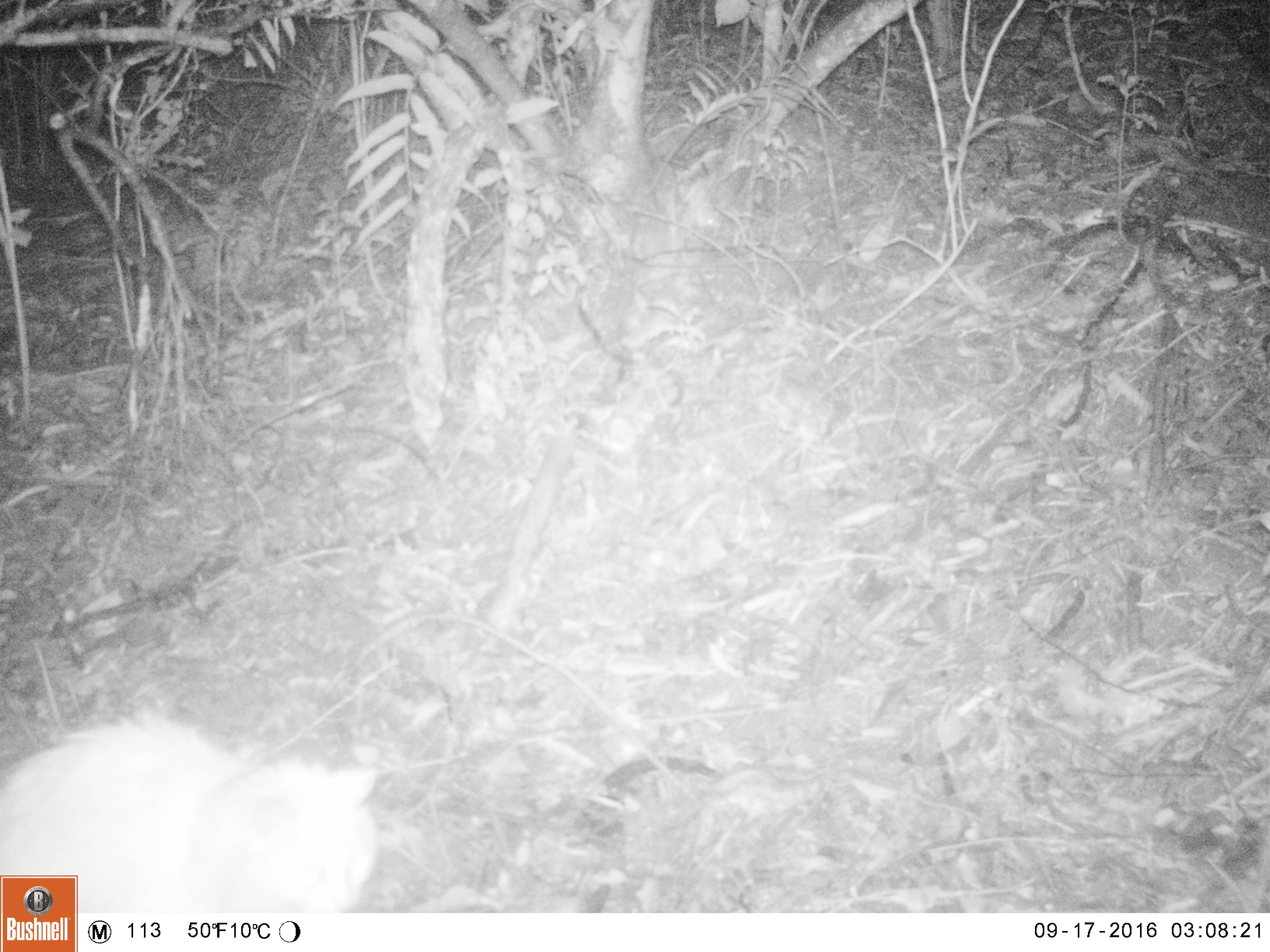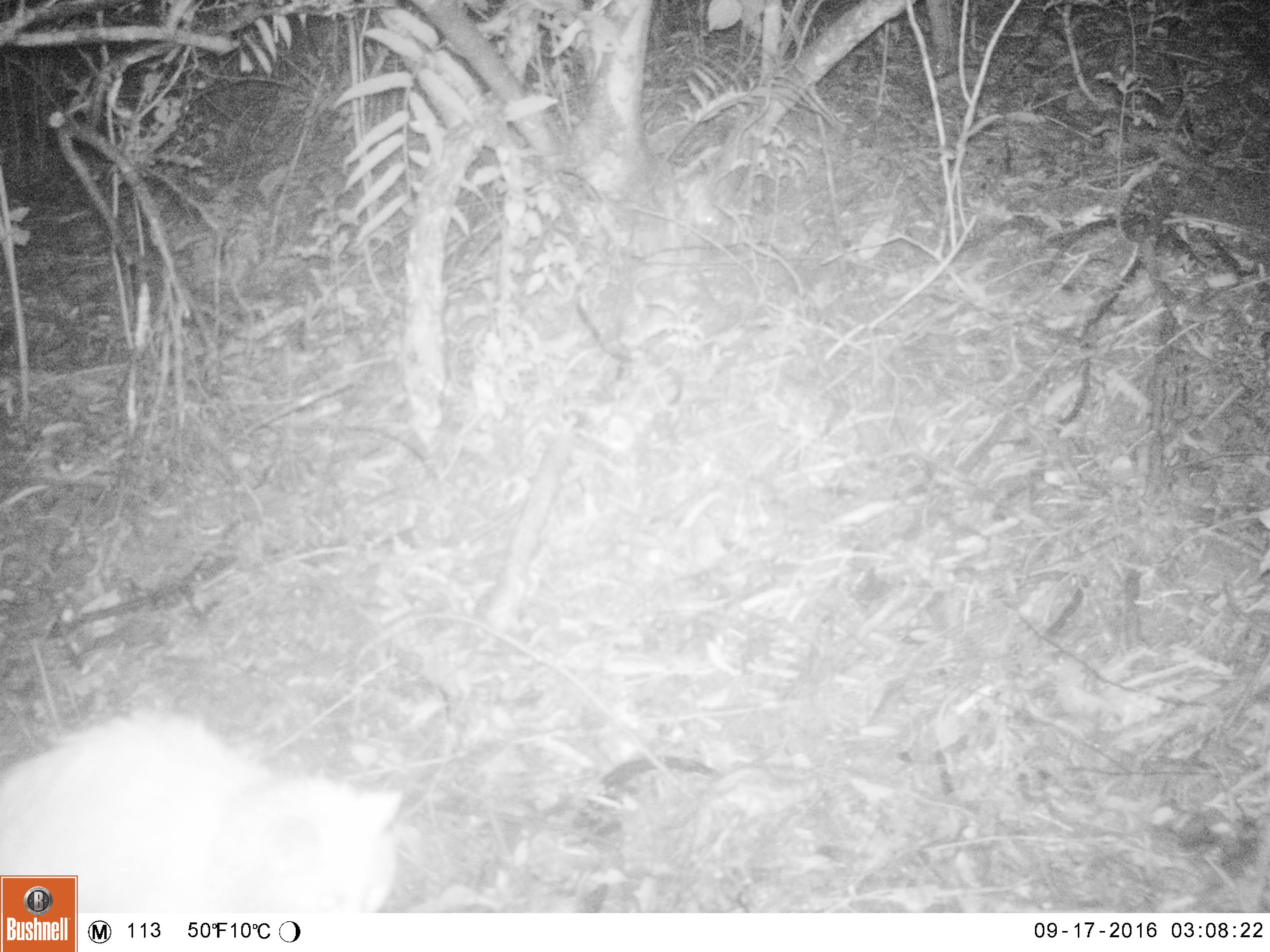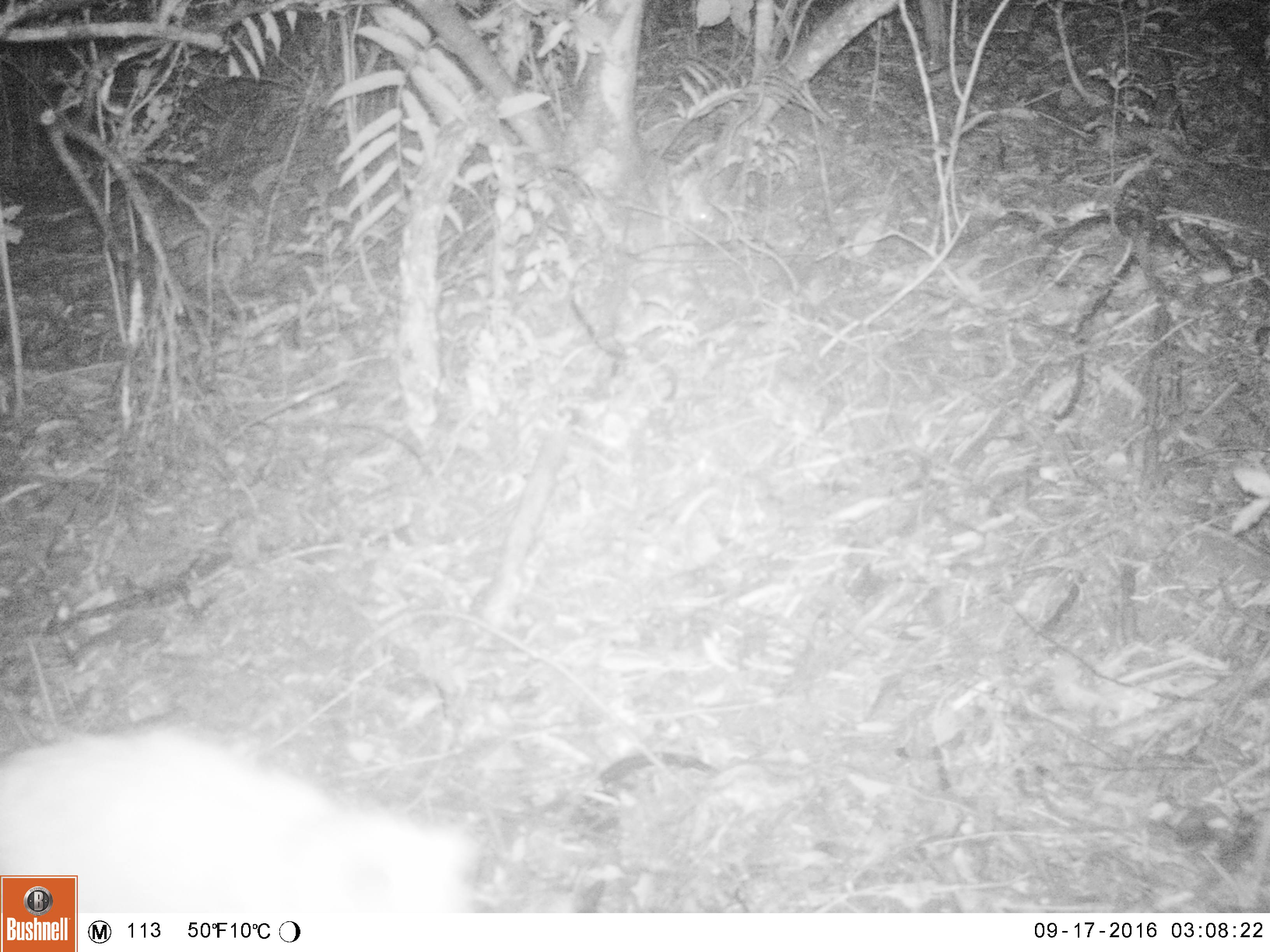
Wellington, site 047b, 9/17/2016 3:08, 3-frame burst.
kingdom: Animalia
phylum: Chordata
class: Mammalia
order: Carnivora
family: Felidae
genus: Felis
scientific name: Felis catus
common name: cat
Cat (Felis catus).